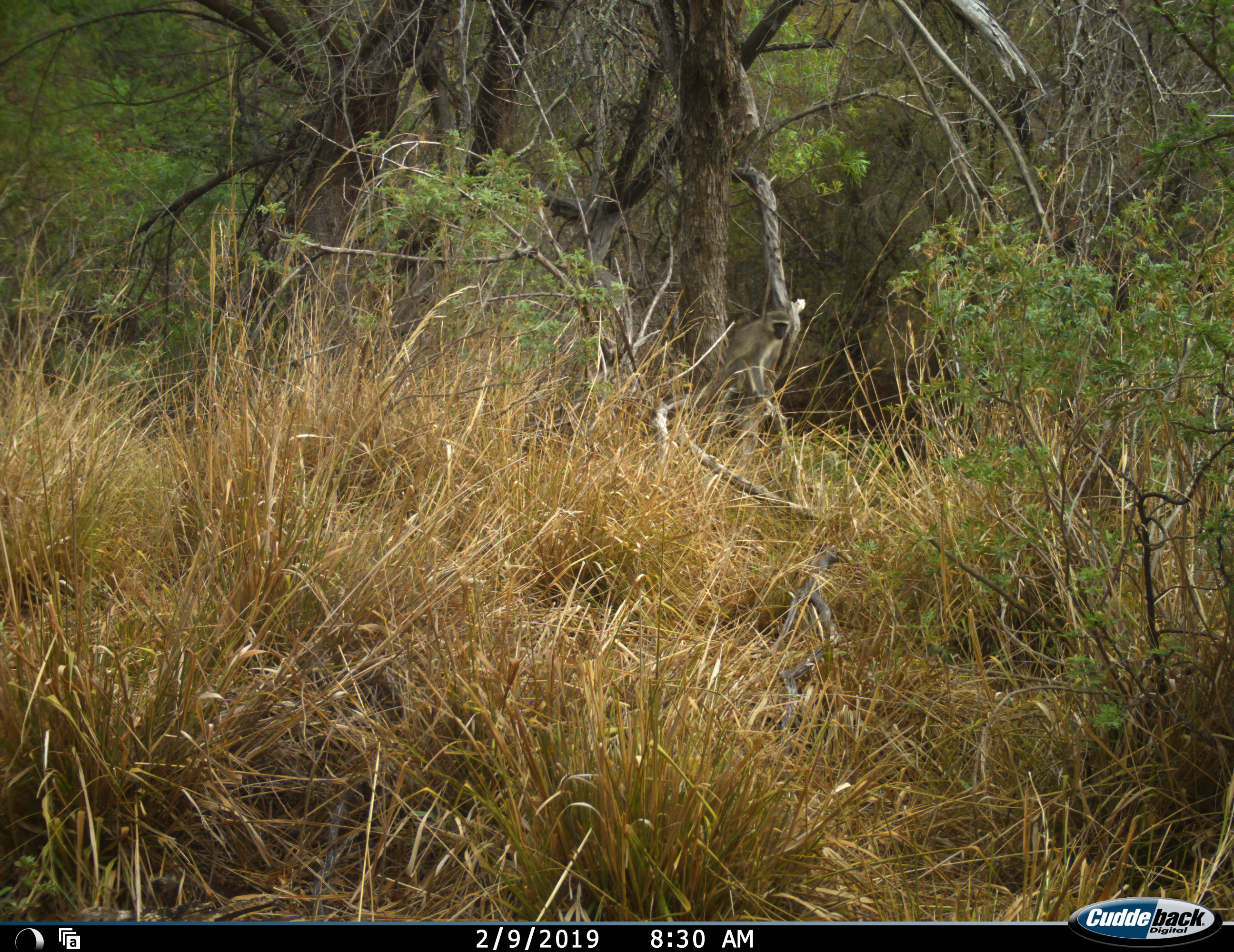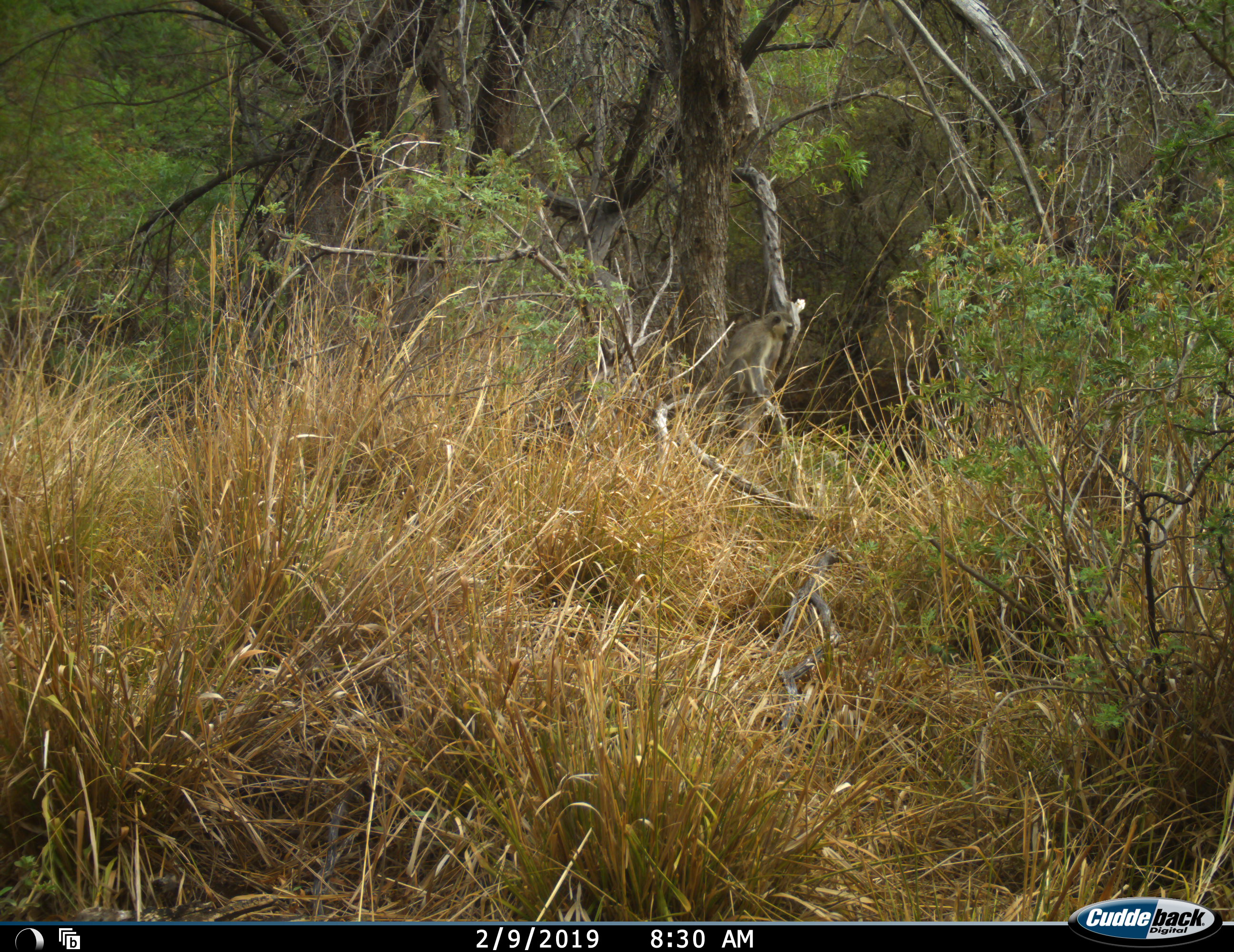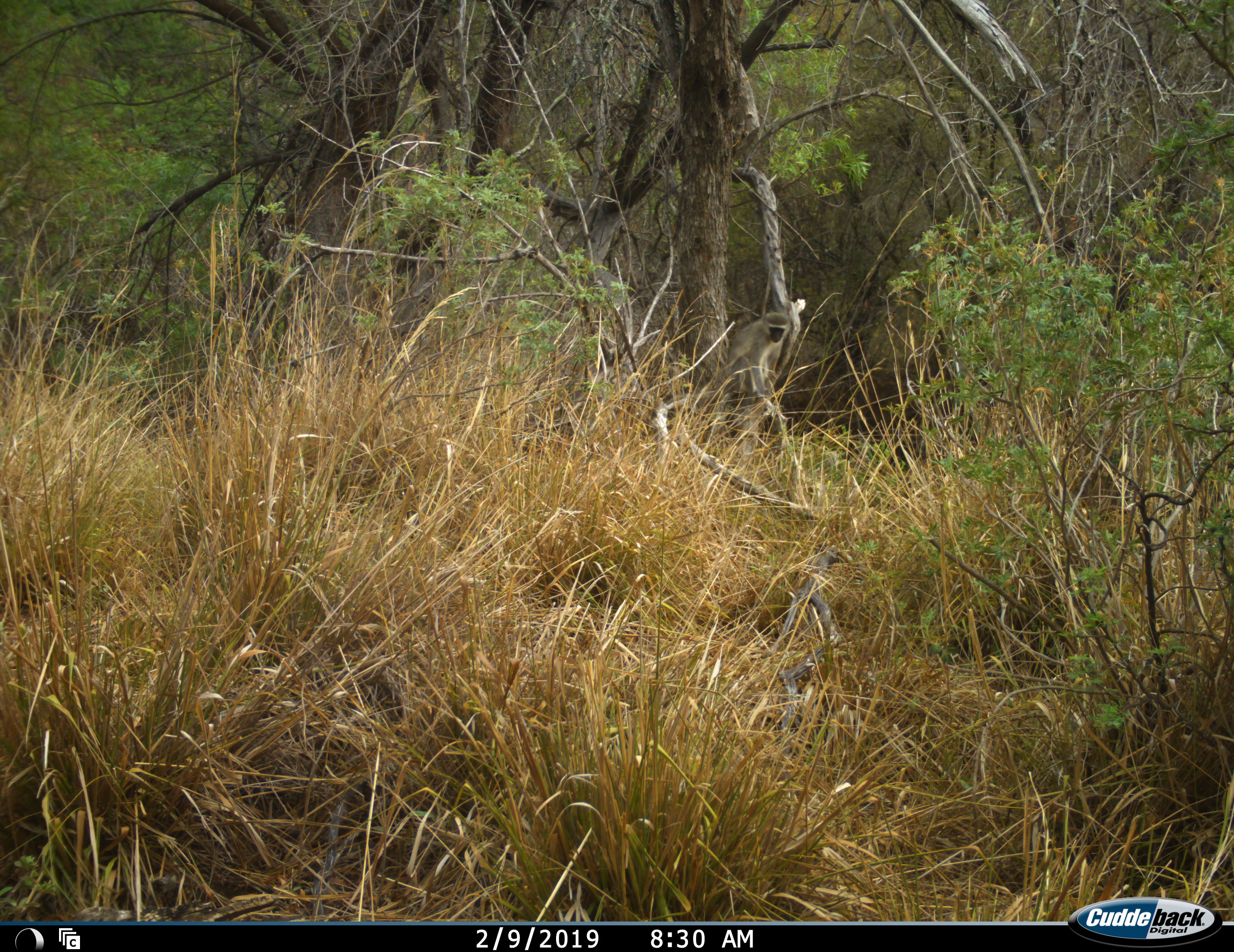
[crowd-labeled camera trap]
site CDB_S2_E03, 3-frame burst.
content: unidentified animal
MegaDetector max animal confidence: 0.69